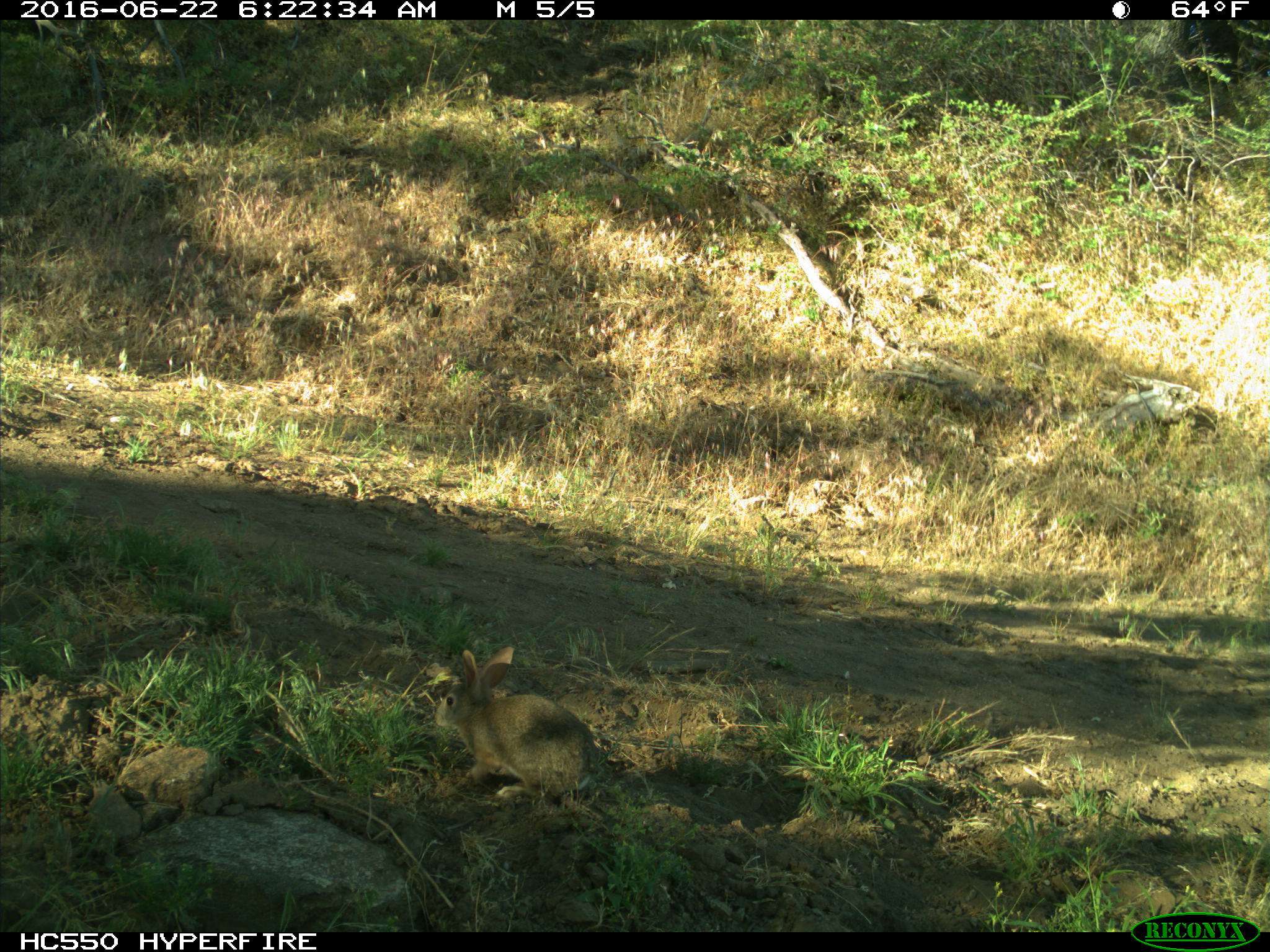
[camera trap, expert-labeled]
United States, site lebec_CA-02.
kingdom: Animalia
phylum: Chordata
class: Mammalia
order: Lagomorpha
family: Leporidae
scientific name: Leporidae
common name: rabbits and hares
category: unidentified rabbit